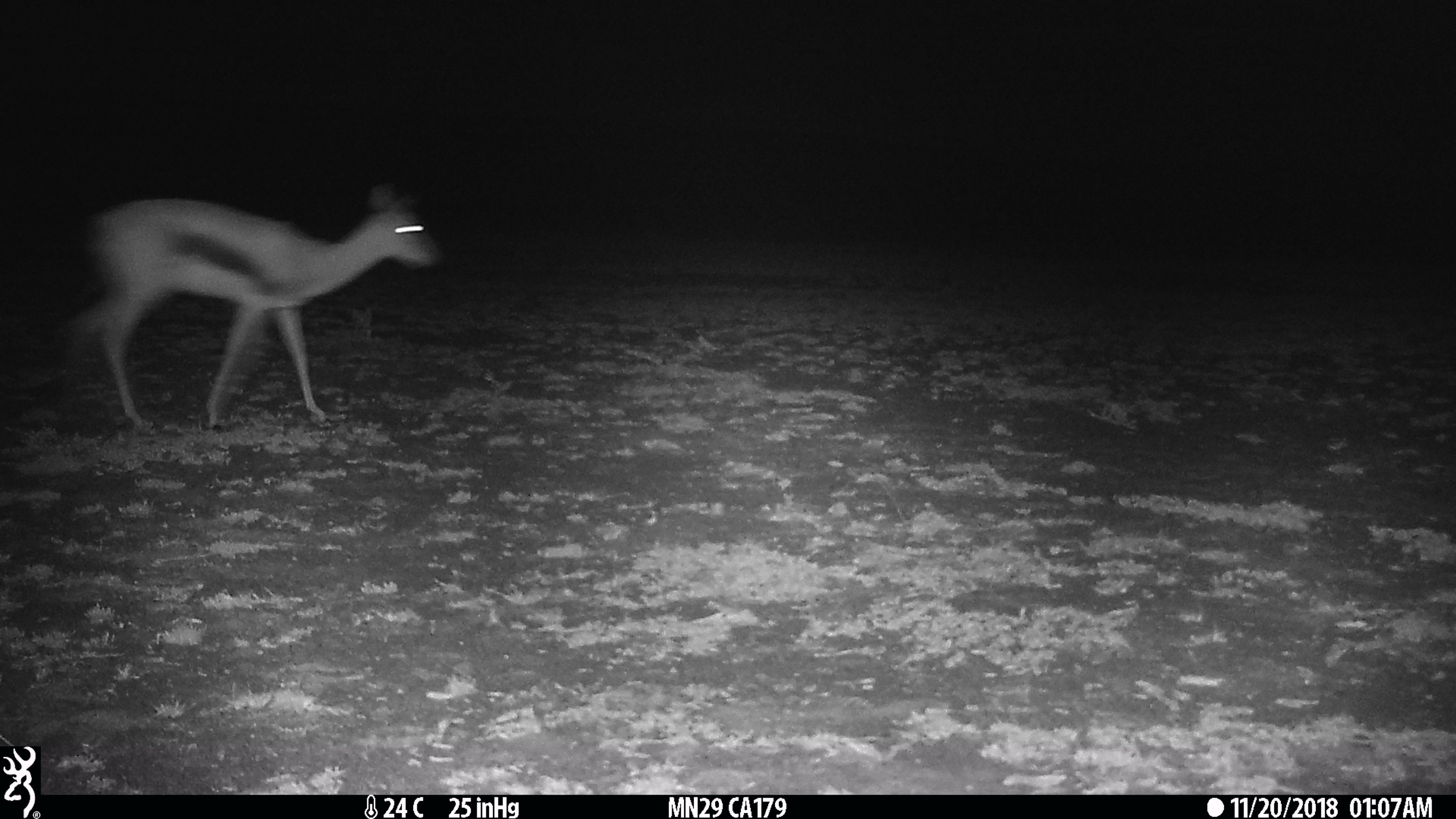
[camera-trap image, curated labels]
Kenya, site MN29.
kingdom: Animalia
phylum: Chordata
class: Mammalia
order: Artiodactyla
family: Bovidae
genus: Eudorcas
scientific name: Eudorcas thomsonii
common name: thomon's gazelle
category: gazelle thomsons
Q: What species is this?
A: Gazelle thomsons (thomon's gazelle) (Eudorcas thomsonii).